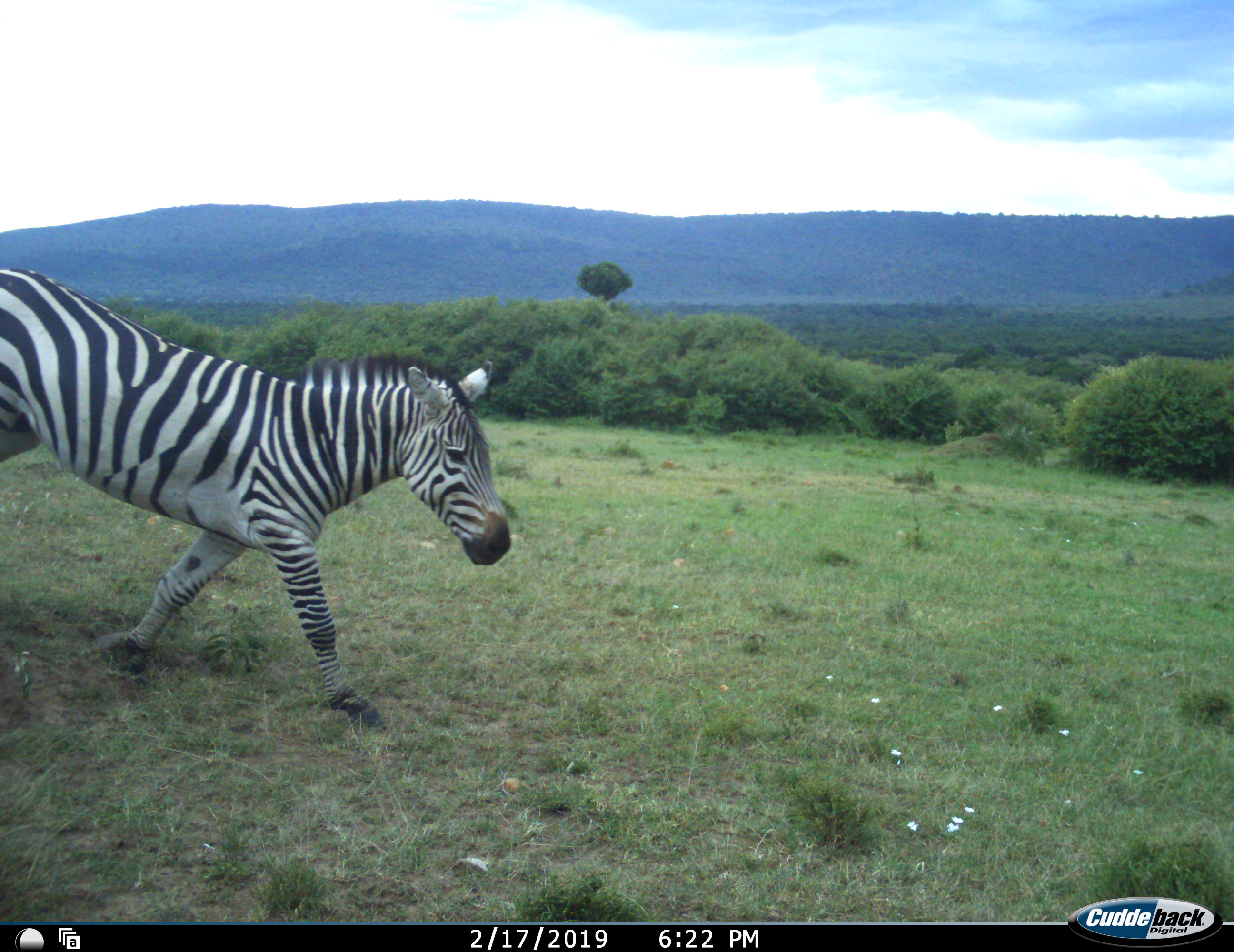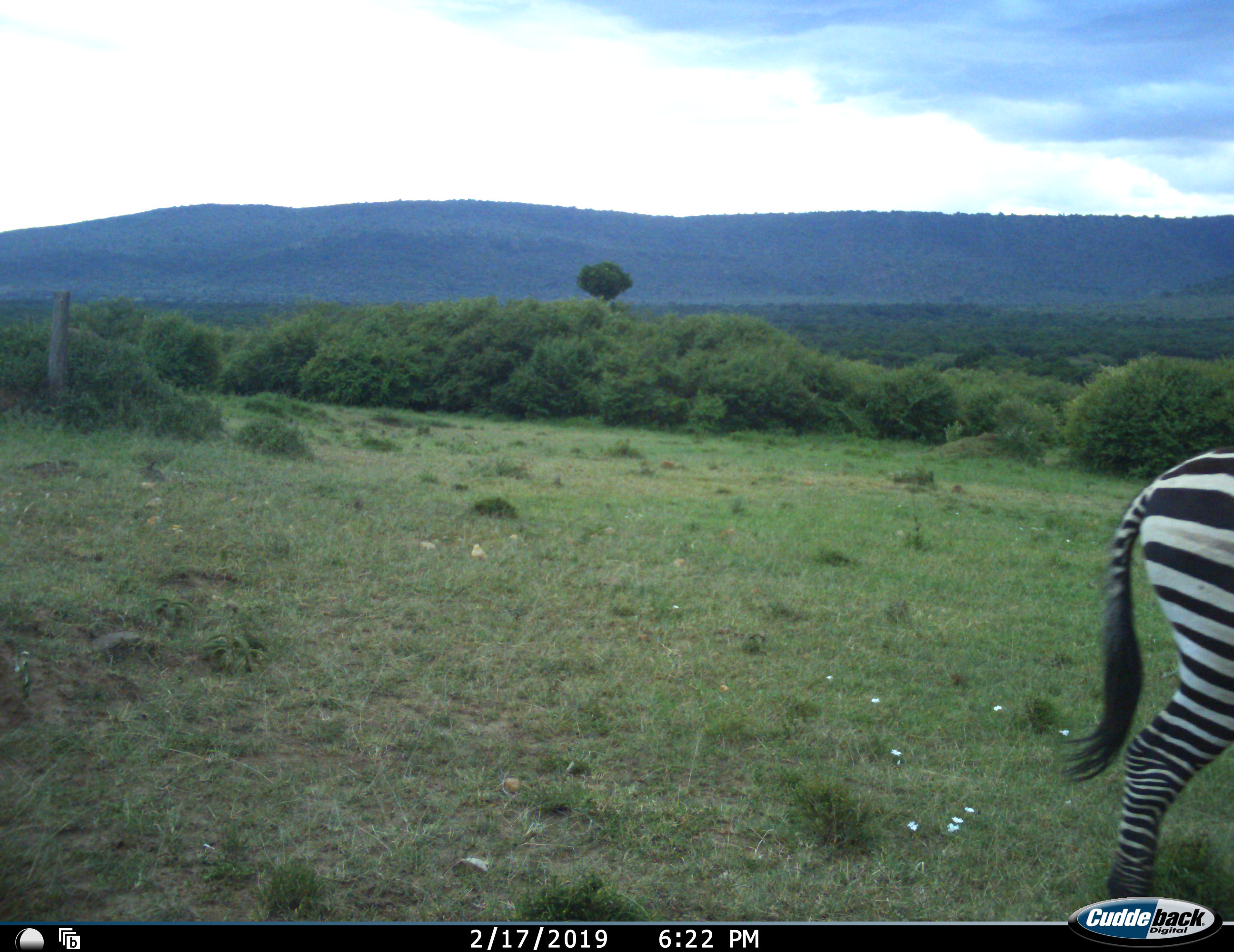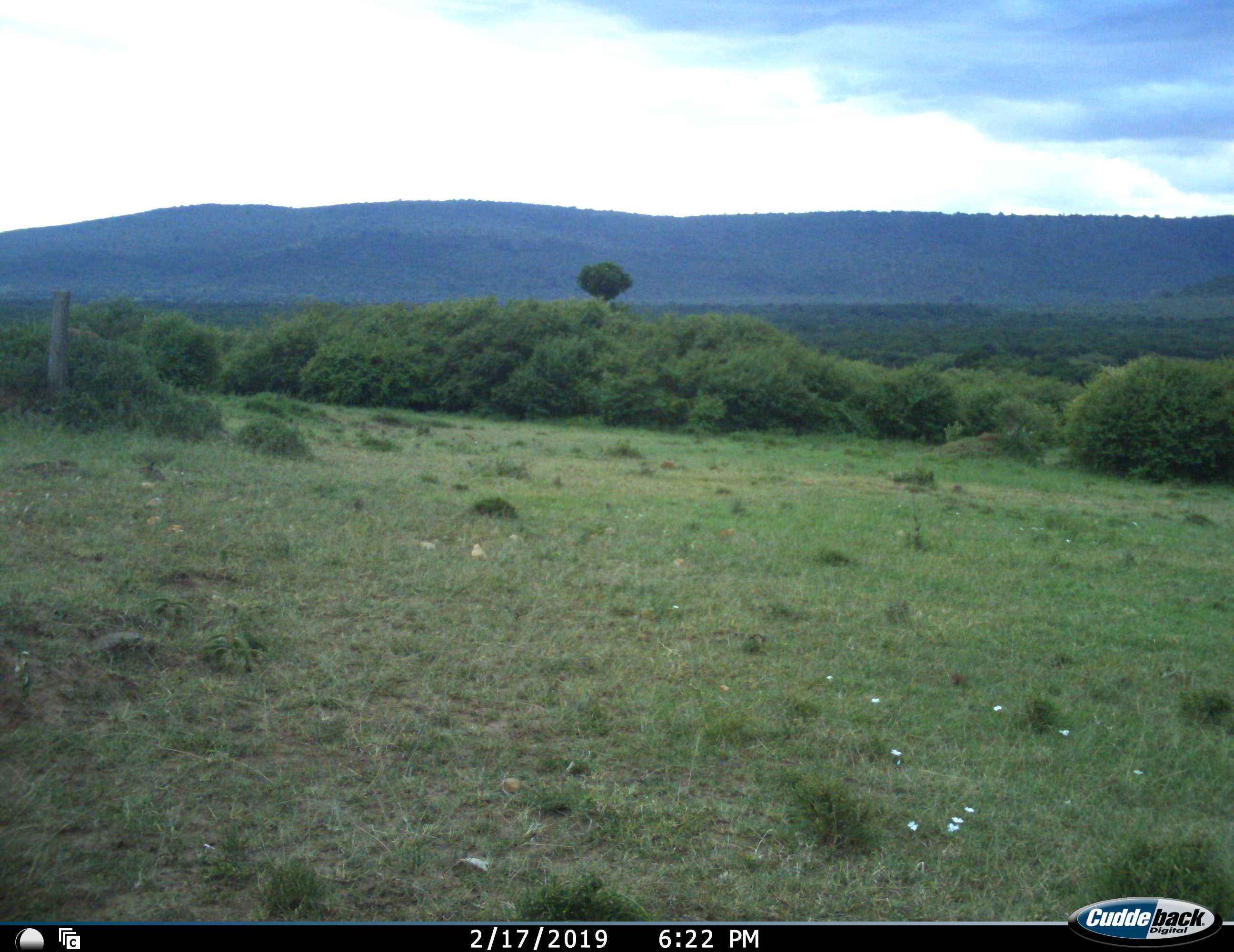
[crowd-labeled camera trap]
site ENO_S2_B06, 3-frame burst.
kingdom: Animalia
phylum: Chordata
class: Mammalia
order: Perissodactyla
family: Equidae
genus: Equus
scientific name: Equus quagga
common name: plains zebra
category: zebraplains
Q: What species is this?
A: Zebraplains (plains zebra) (Equus quagga).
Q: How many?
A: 1.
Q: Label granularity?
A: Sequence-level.